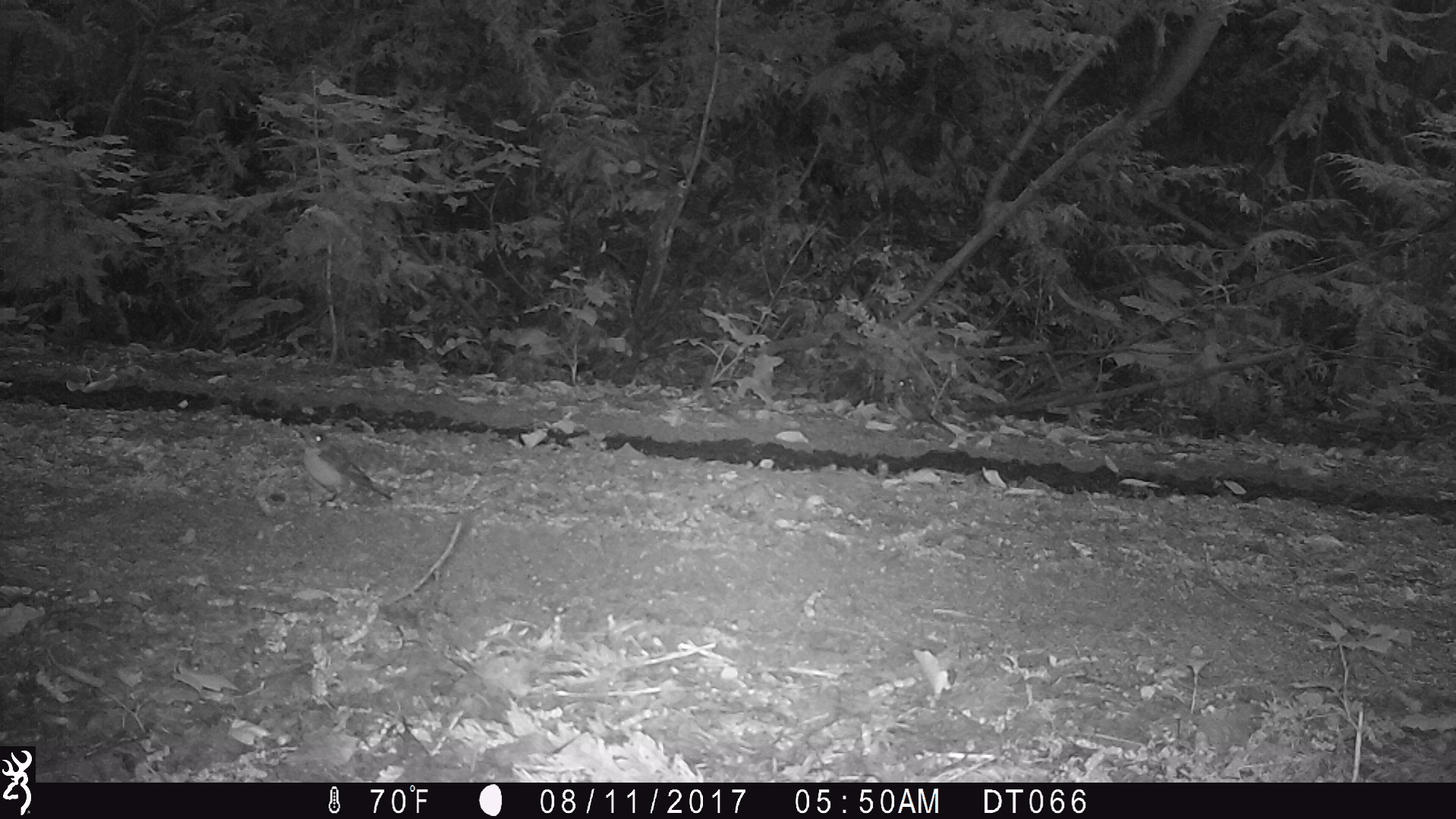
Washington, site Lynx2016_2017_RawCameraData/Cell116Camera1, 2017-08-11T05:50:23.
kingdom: Animalia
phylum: Chordata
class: Aves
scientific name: Aves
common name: birds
Aves (birds). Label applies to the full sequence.